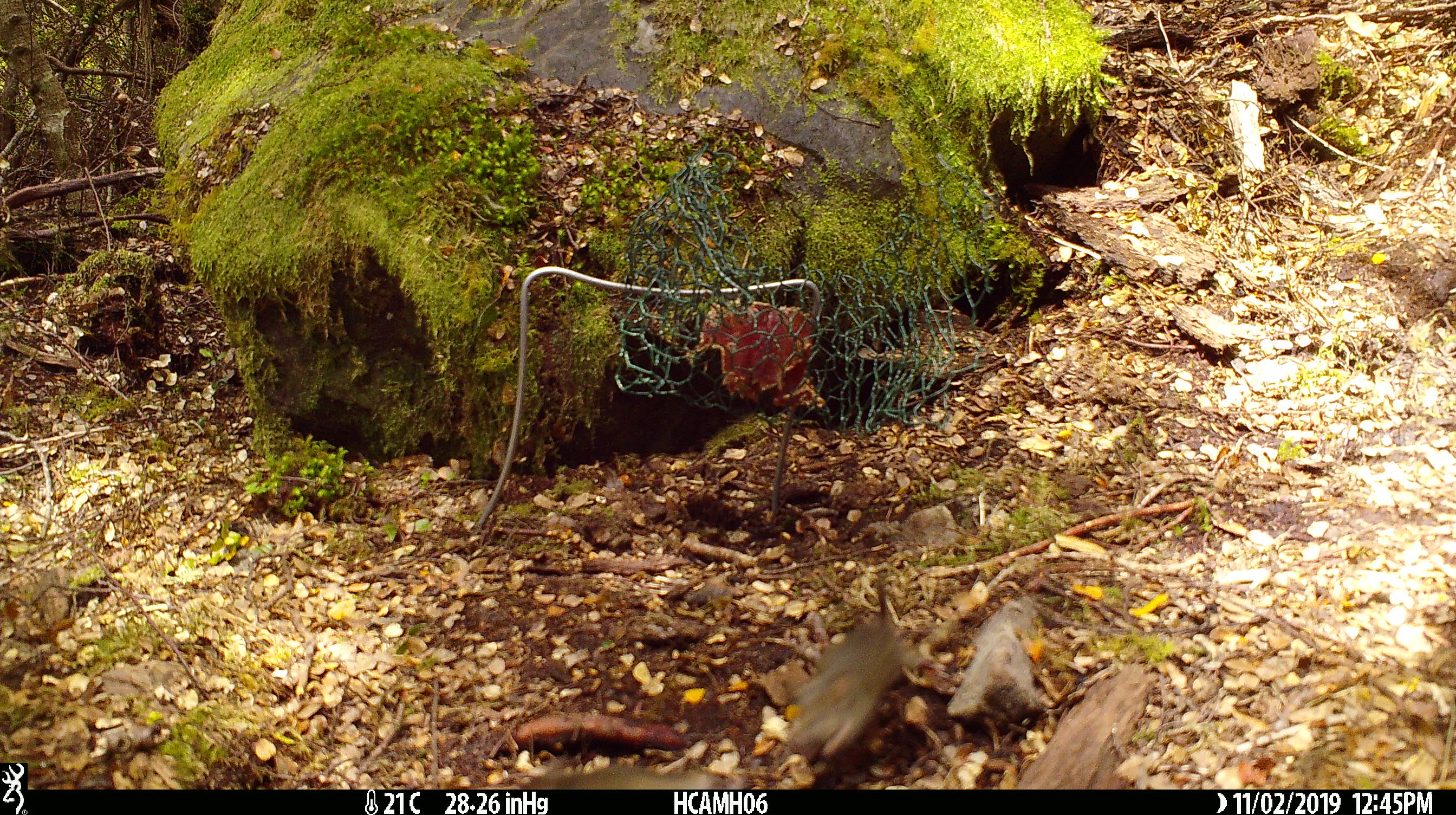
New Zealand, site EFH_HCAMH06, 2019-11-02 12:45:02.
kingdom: Animalia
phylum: Chordata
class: Mammalia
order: Rodentia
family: Muridae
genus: Mus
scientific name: Mus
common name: mouse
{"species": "mouse (Mus)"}